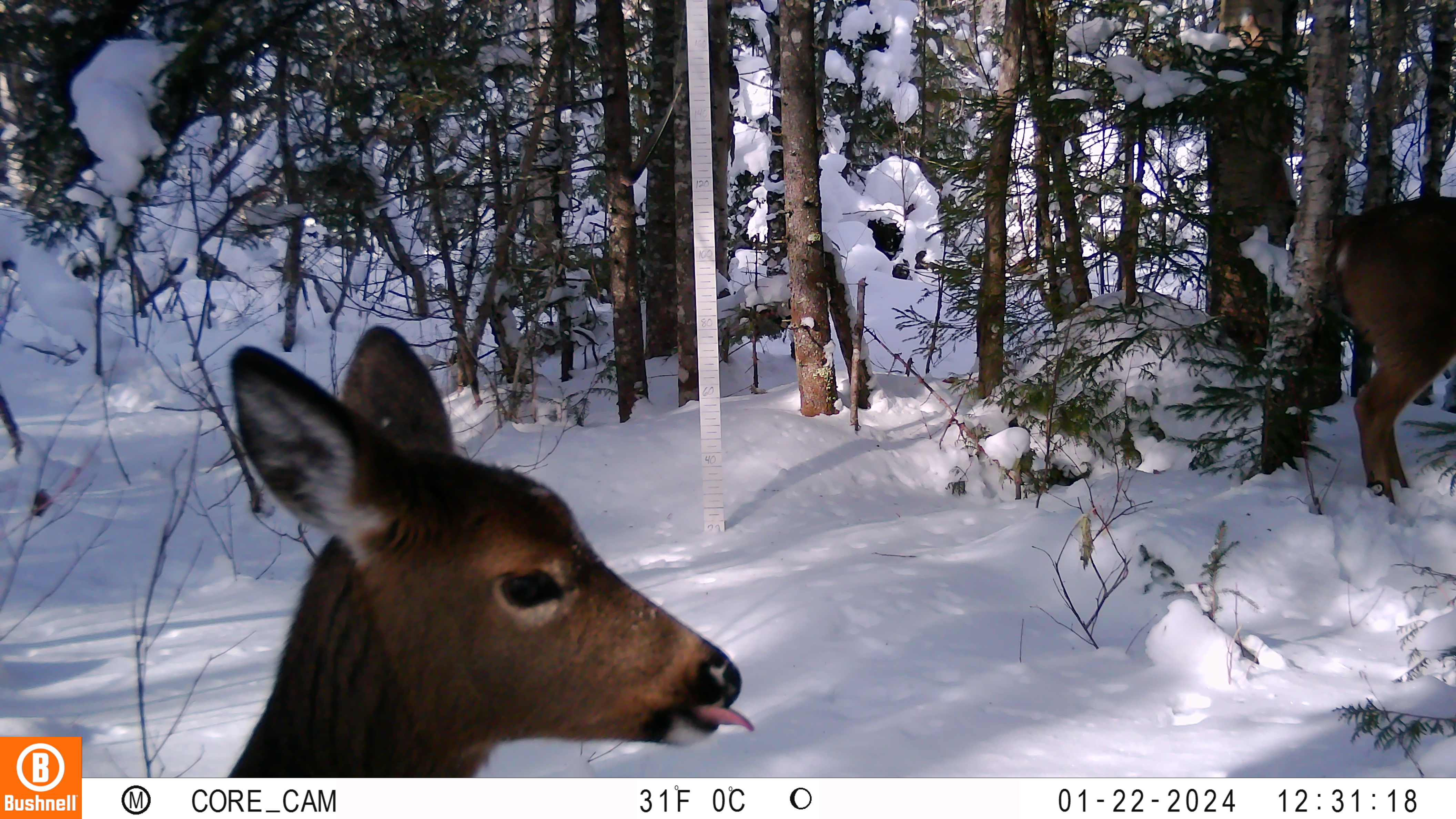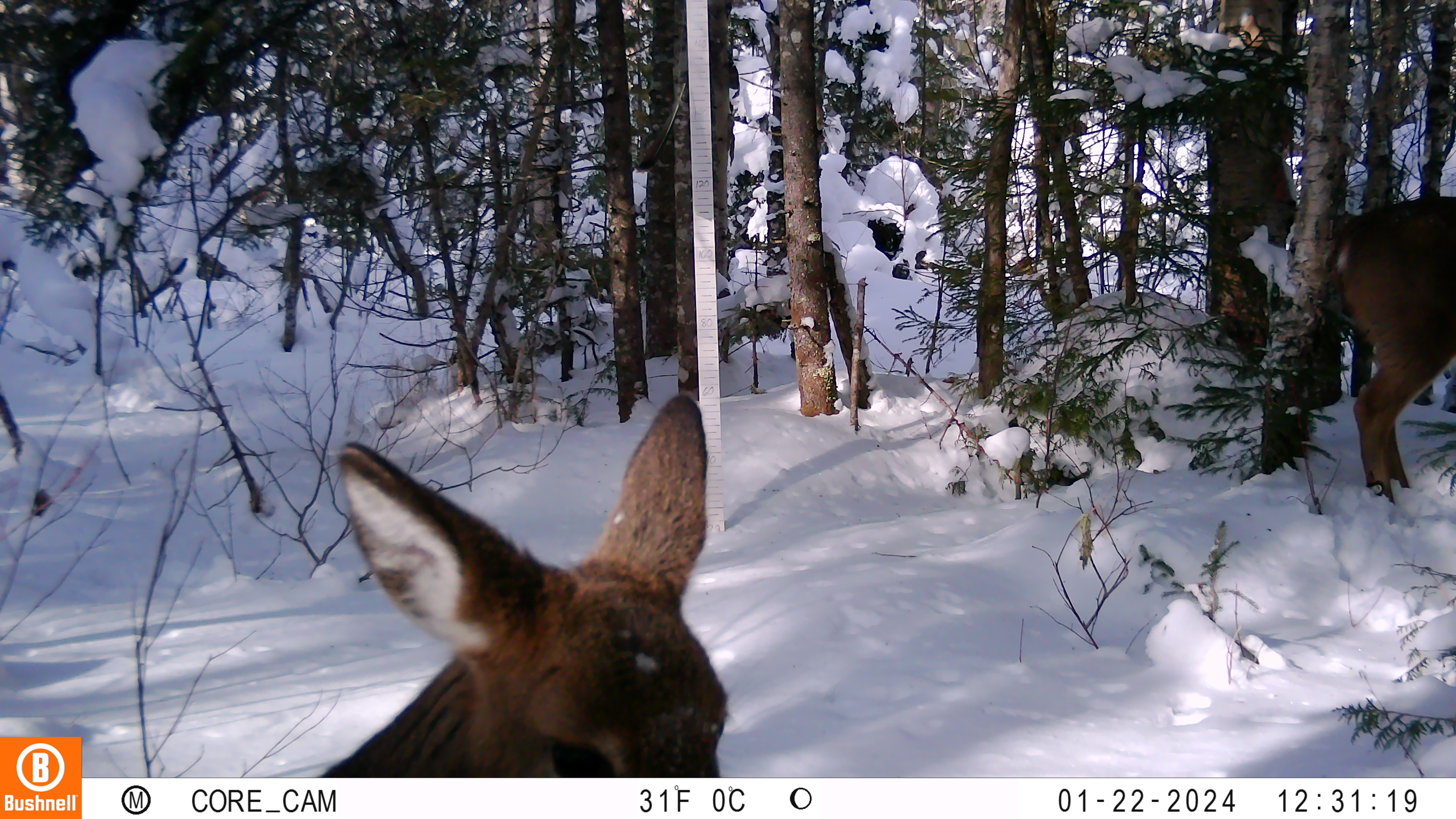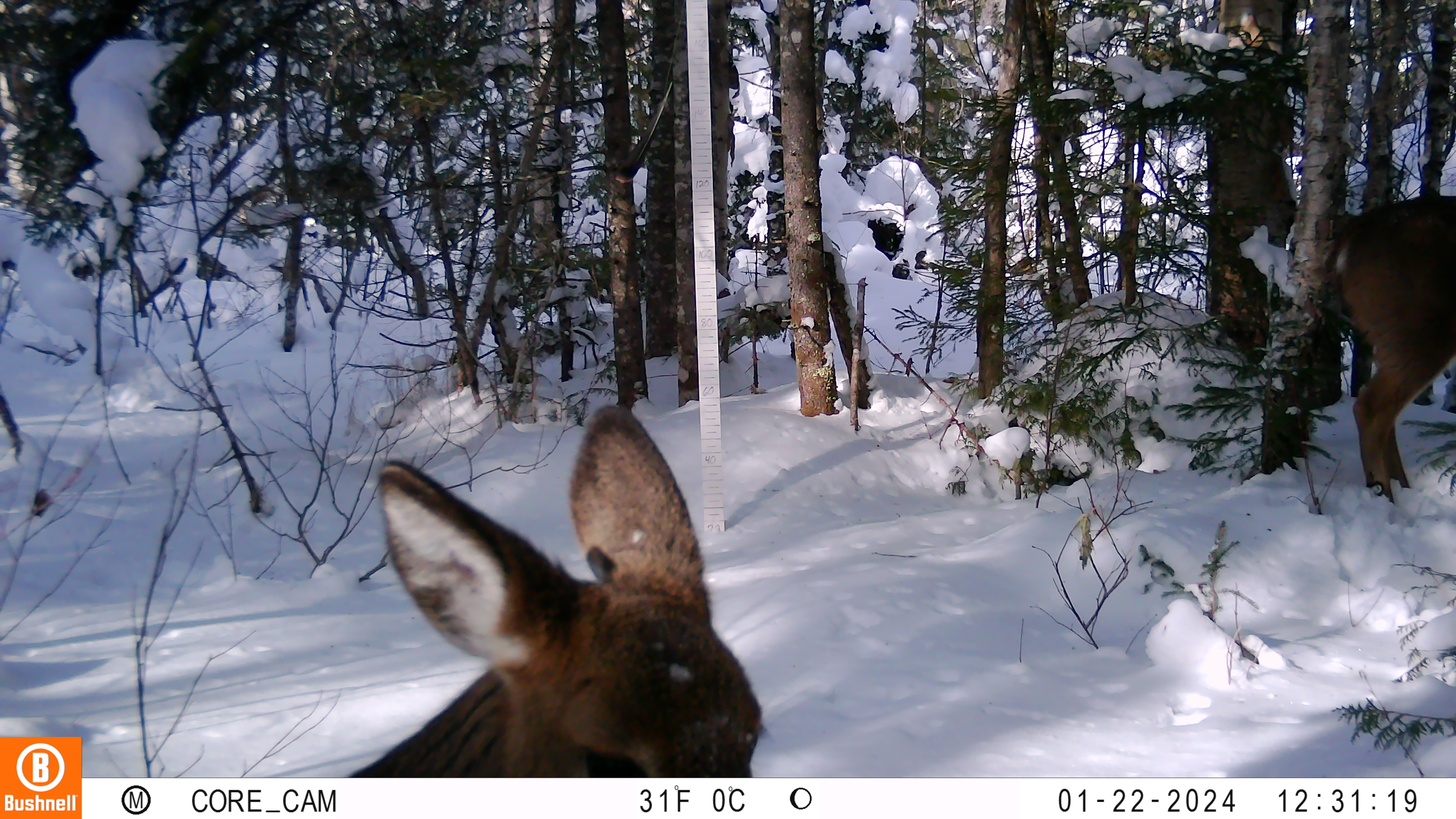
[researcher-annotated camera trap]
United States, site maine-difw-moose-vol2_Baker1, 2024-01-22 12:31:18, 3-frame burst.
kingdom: Animalia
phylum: Chordata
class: Mammalia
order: Artiodactyla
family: Cervidae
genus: Odocoileus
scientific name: Odocoileus virginianus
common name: white-tailed deer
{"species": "white-tailed deer (Odocoileus virginianus)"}